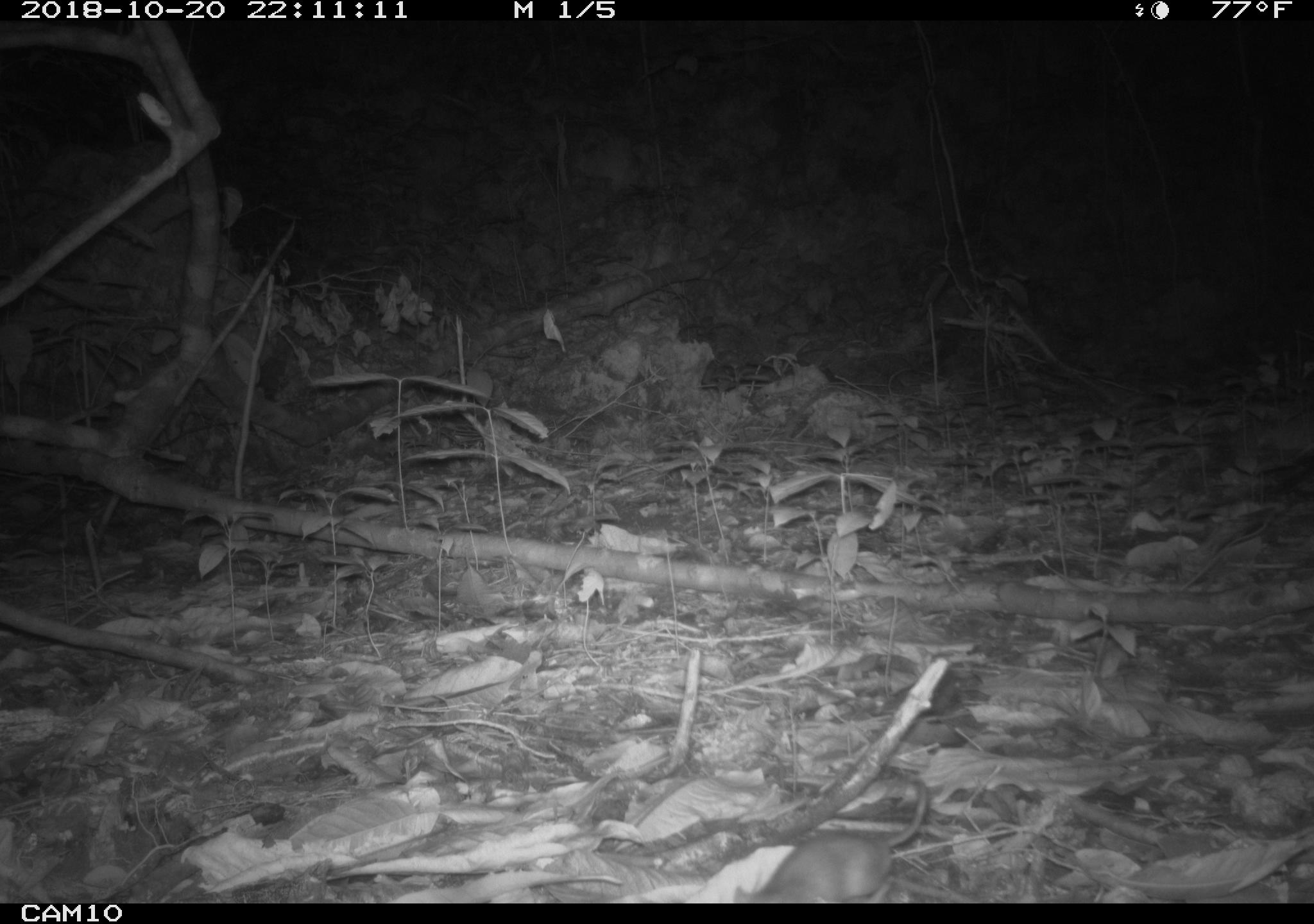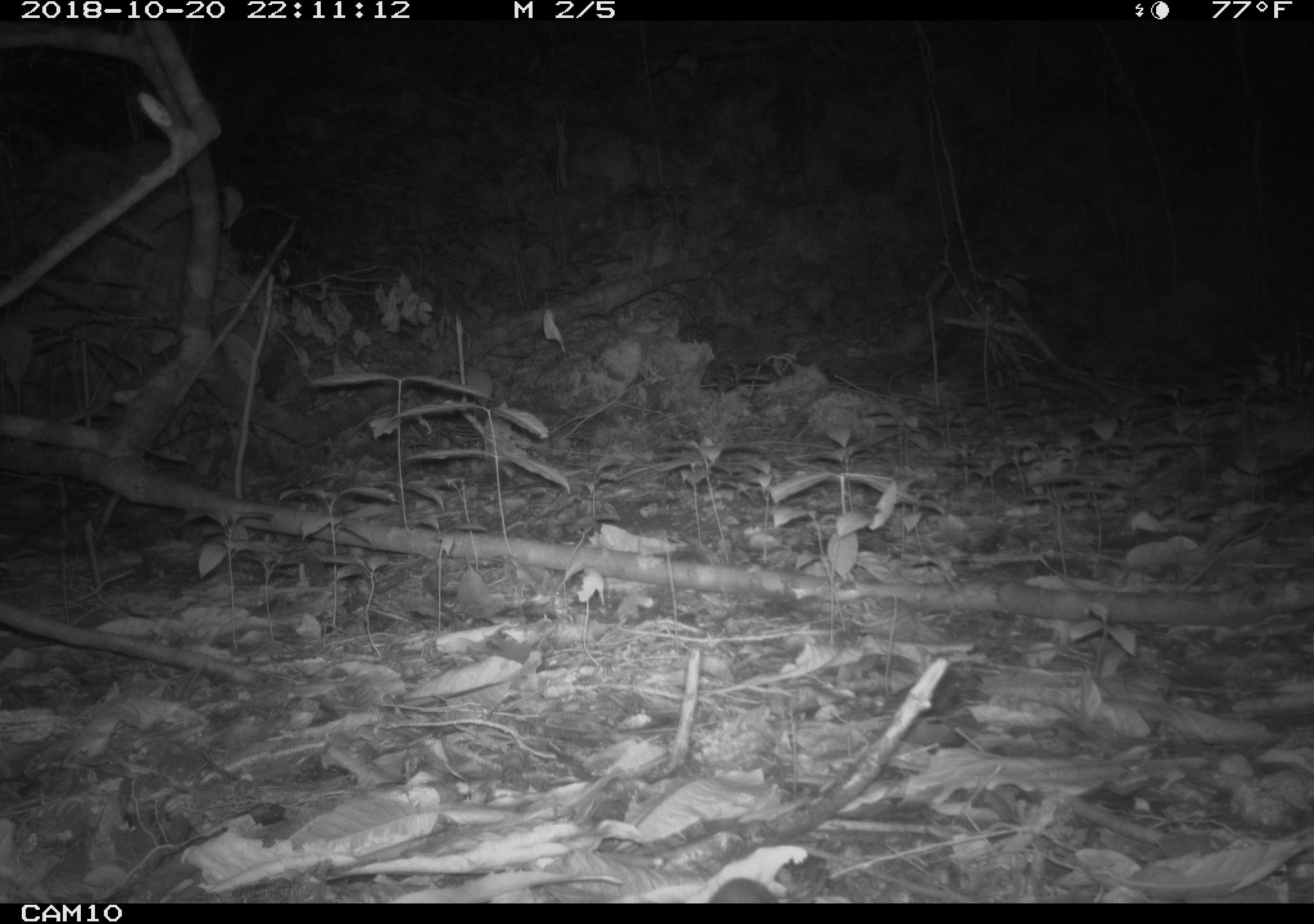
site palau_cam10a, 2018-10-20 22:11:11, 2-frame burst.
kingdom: Animalia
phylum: Chordata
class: Mammalia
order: Rodentia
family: Muridae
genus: Rattus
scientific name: Rattus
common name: rat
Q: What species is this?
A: Rat (Rattus).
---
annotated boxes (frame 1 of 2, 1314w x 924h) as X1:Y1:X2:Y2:
rat: 741:775:934:903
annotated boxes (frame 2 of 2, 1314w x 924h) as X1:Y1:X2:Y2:
rat: 706:871:831:901